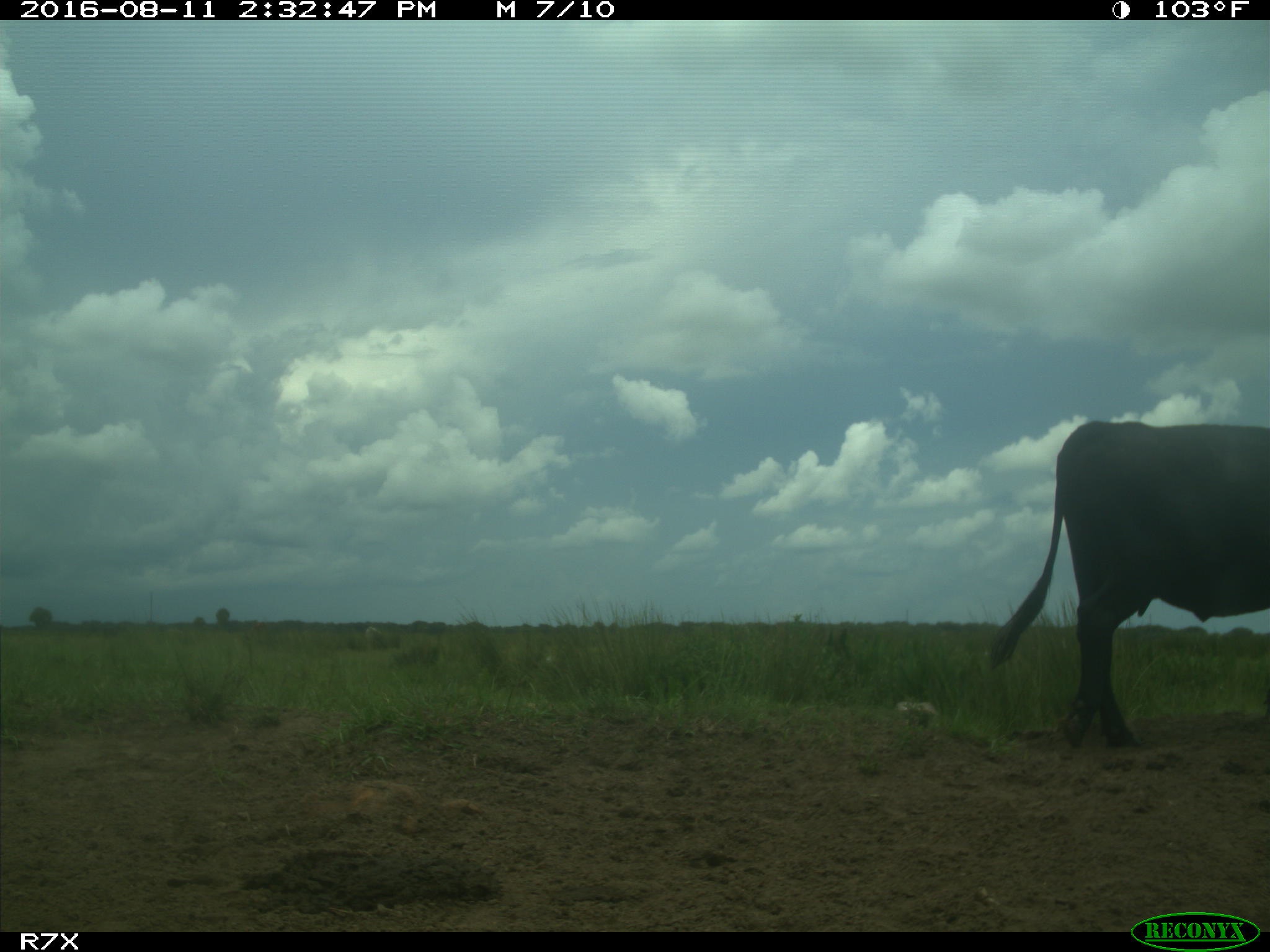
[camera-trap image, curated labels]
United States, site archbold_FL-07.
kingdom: Animalia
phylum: Chordata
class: Mammalia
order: Artiodactyla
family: Bovidae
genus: Bos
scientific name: Bos taurus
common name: domestic cow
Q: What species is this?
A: Bos taurus (domestic cow).